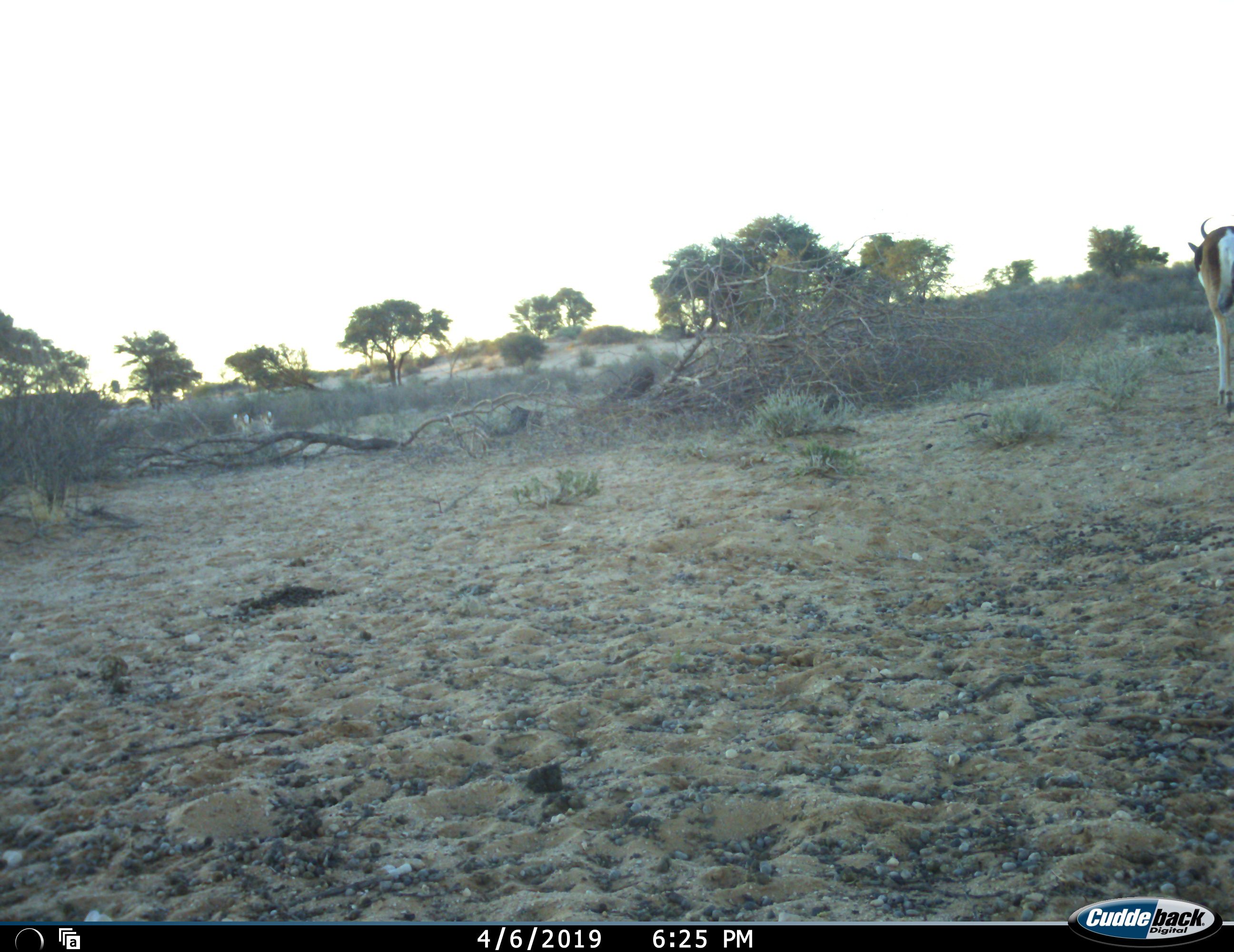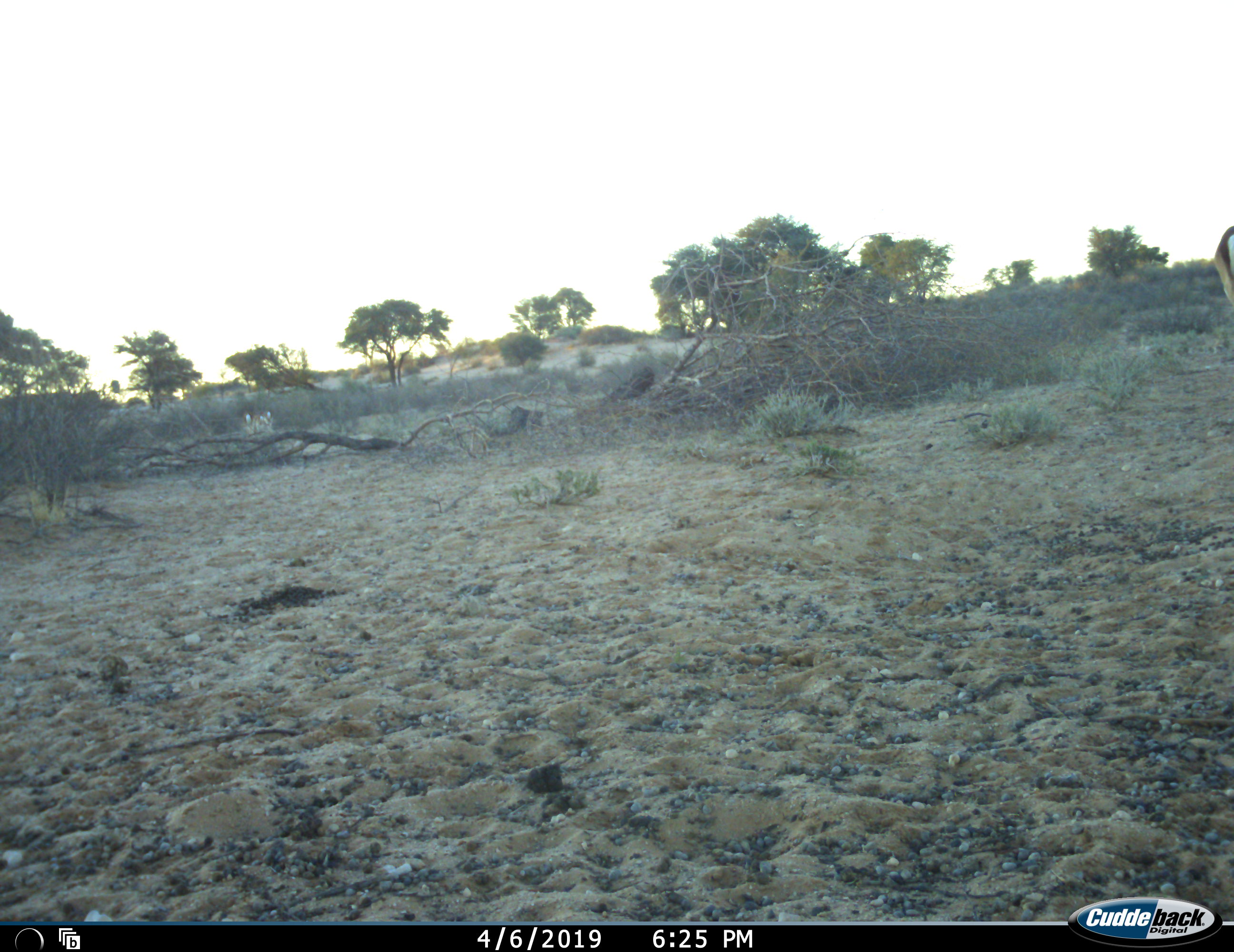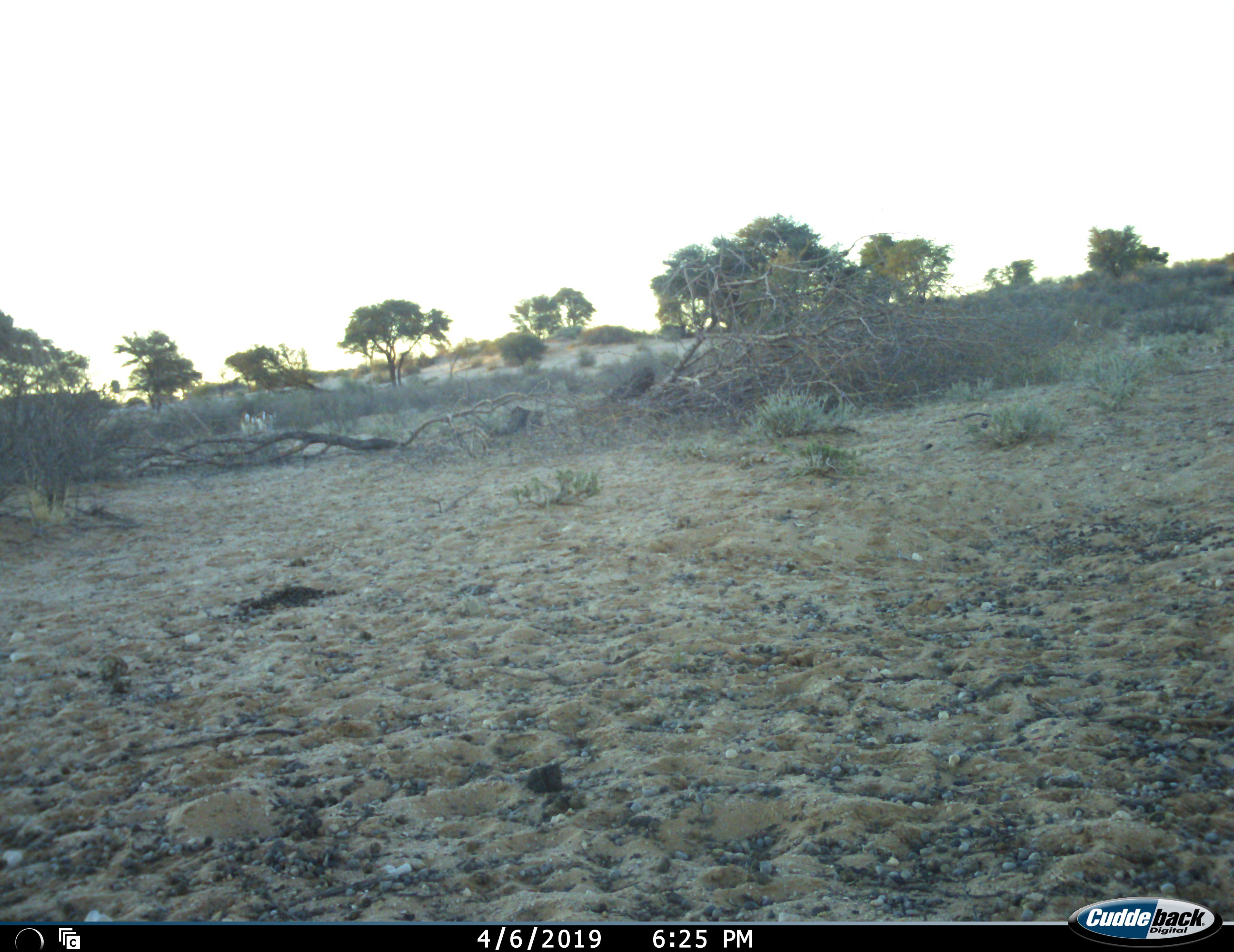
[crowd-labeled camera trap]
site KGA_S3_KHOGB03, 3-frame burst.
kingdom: Animalia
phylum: Chordata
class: Mammalia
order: Artiodactyla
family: Bovidae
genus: Antidorcas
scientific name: Antidorcas marsupialis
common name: springbok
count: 3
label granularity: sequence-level